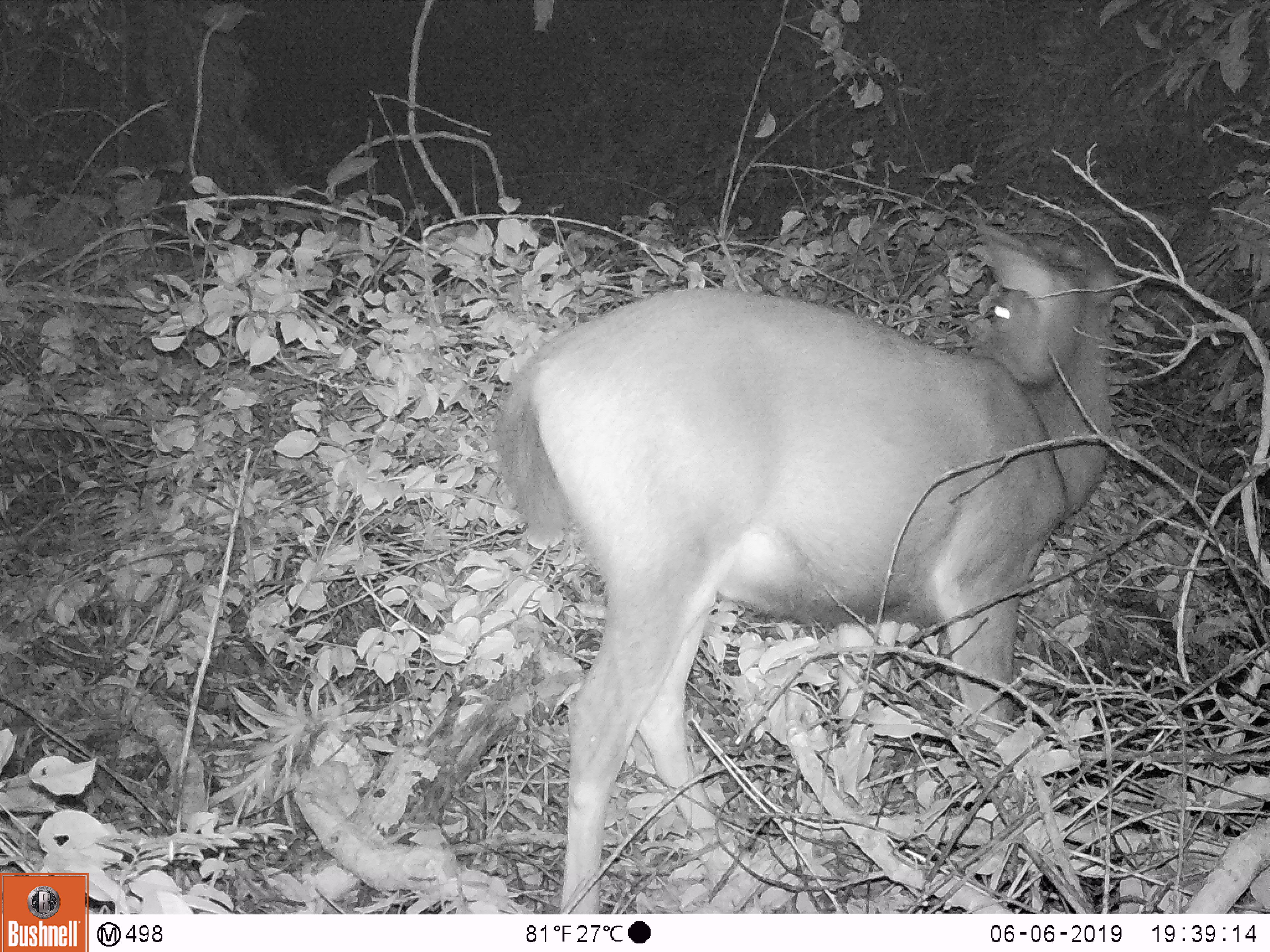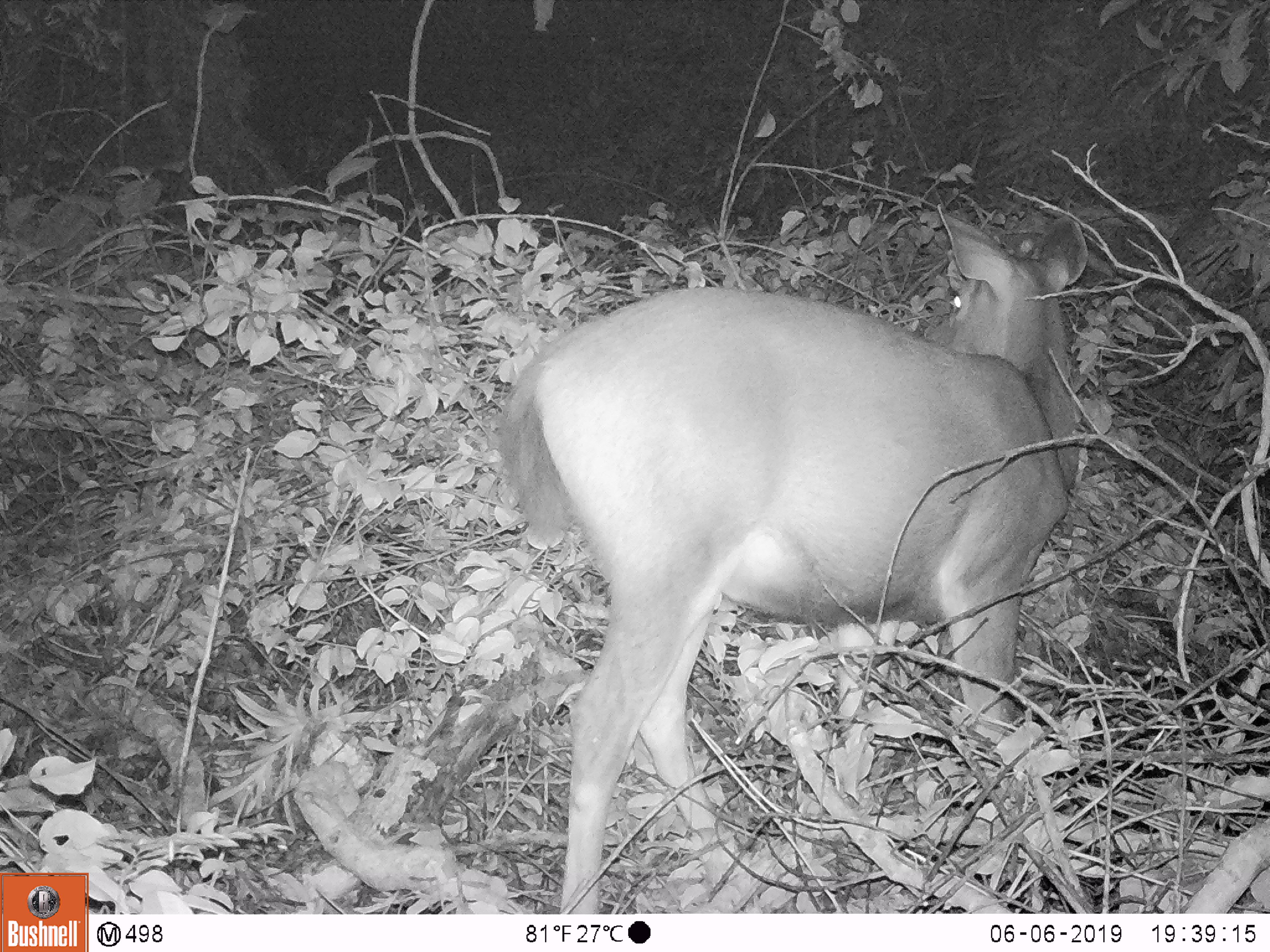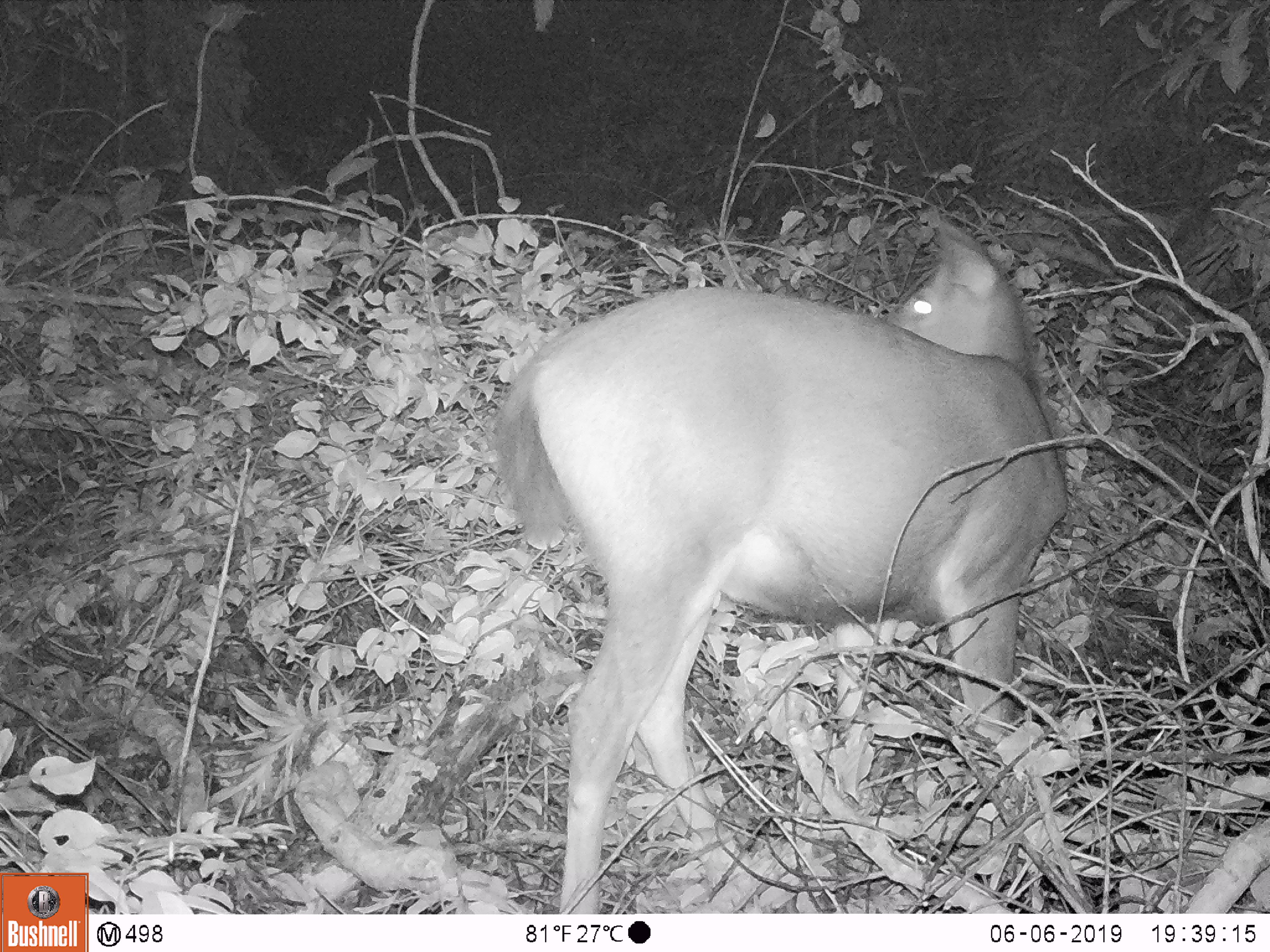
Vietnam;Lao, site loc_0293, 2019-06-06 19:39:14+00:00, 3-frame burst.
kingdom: Animalia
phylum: Chordata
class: Mammalia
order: Artiodactyla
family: Cervidae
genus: Rusa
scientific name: Rusa unicolor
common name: sambar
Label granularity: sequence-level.